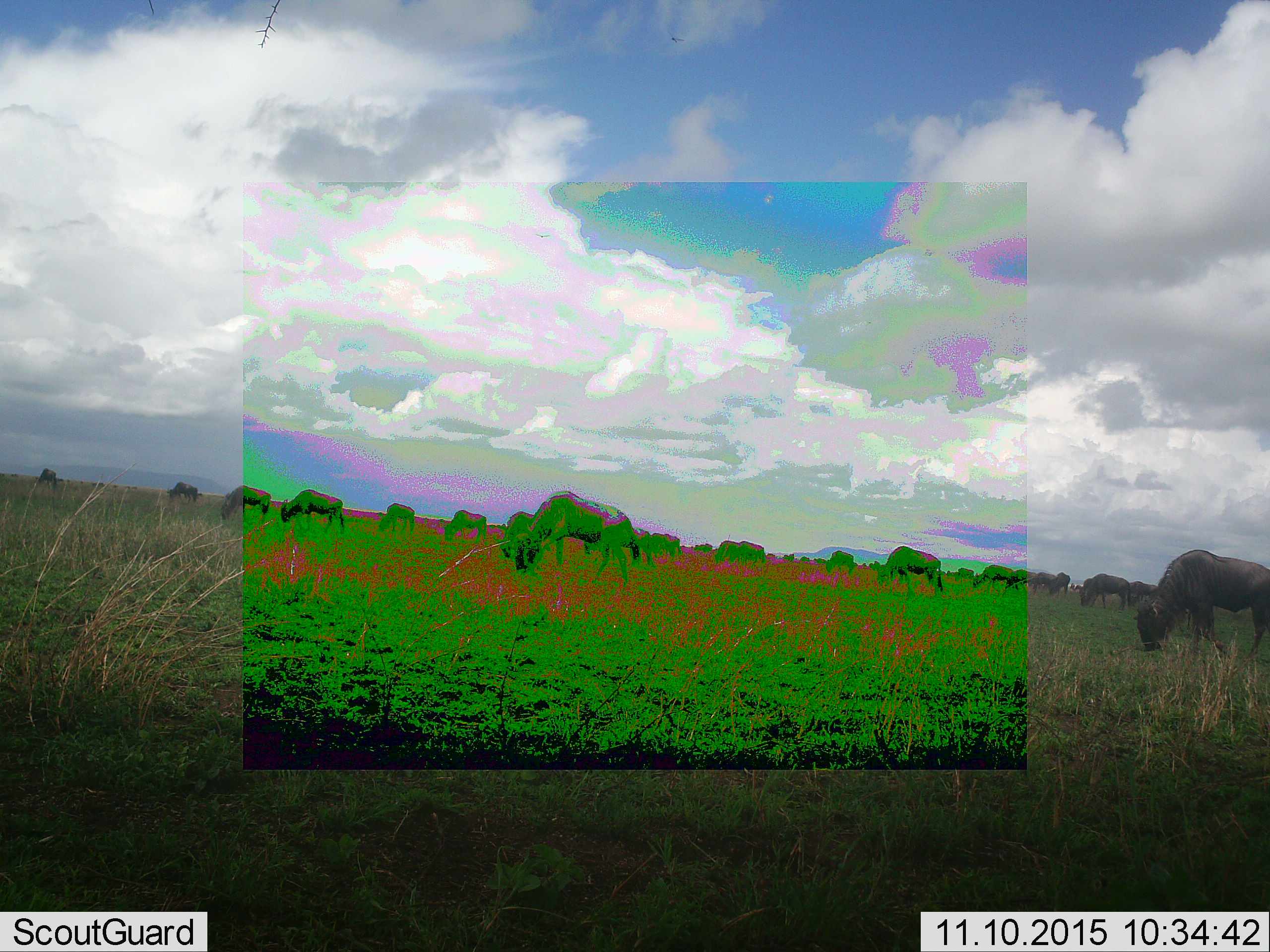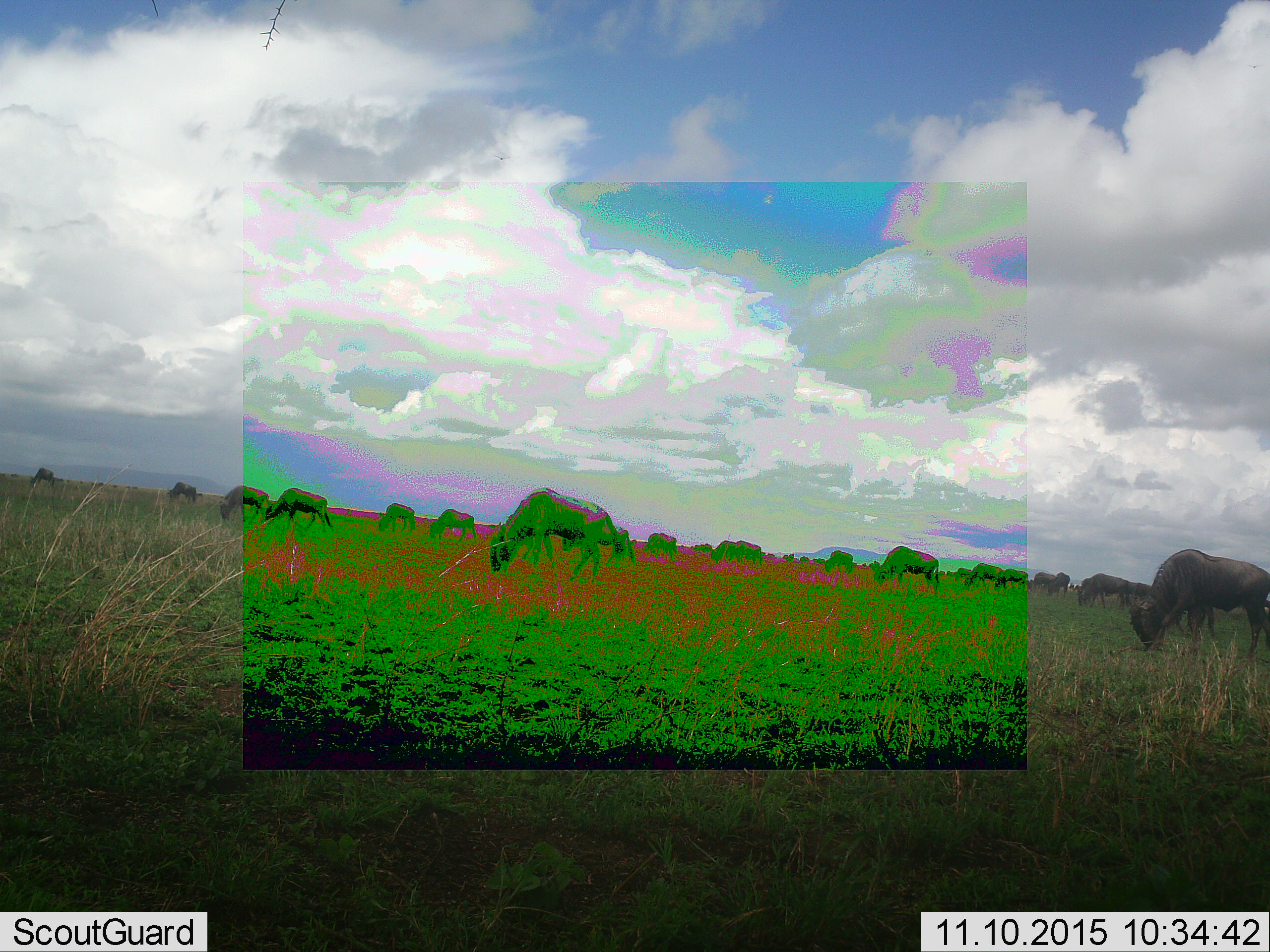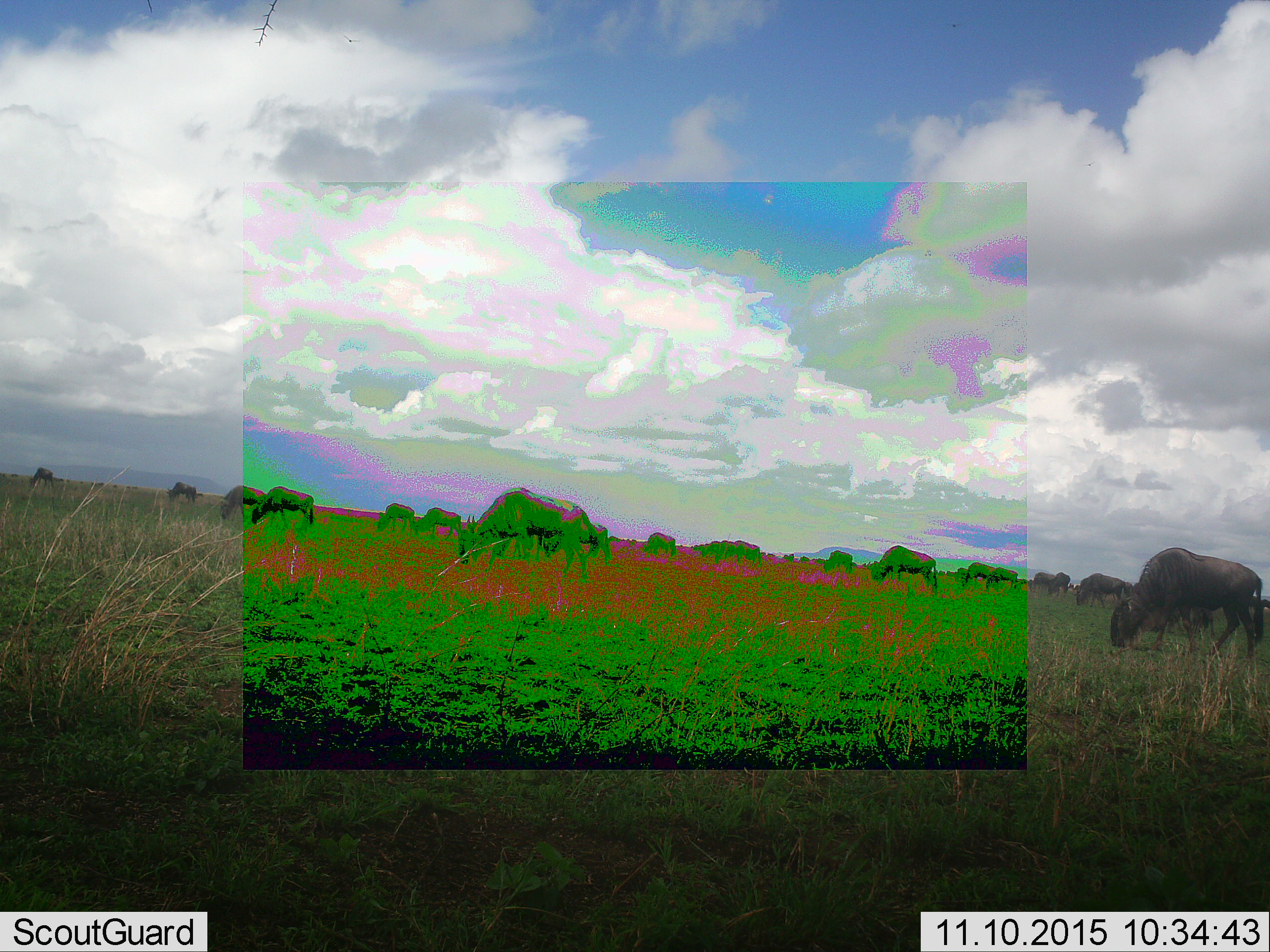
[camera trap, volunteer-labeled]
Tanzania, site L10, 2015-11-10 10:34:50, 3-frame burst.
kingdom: Animalia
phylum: Chordata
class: Mammalia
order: Artiodactyla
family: Bovidae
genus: Connochaetes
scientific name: Connochaetes taurinus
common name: blue wildebeest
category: wildebeest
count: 11-50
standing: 60%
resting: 0%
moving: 60%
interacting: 0%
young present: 0%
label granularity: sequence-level